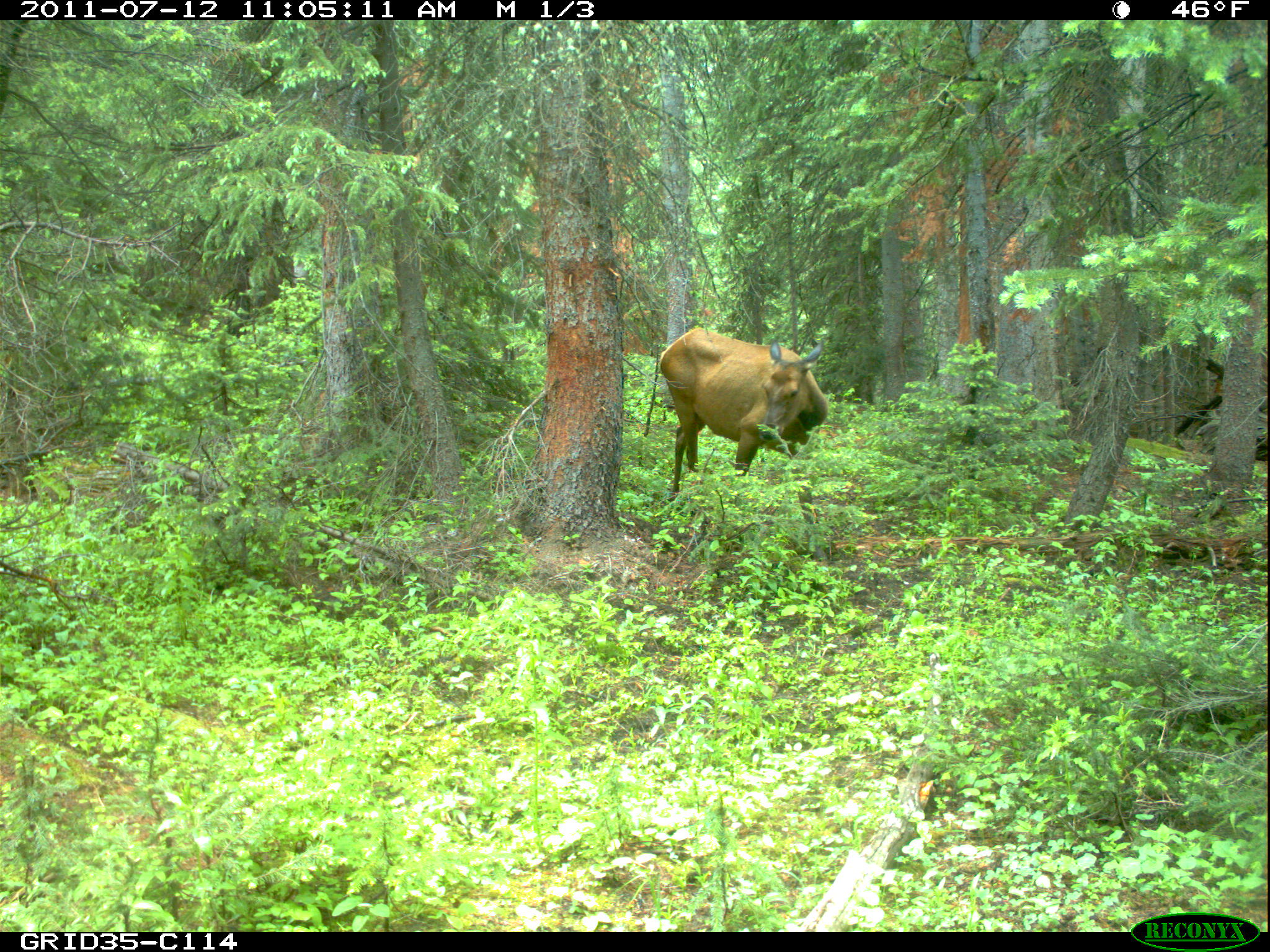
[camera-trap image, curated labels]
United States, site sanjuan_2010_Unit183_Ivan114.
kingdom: Animalia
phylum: Chordata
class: Mammalia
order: Artiodactyla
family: Cervidae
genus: Cervus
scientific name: Cervus elaphus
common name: red deer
Cervus elaphus (red deer).